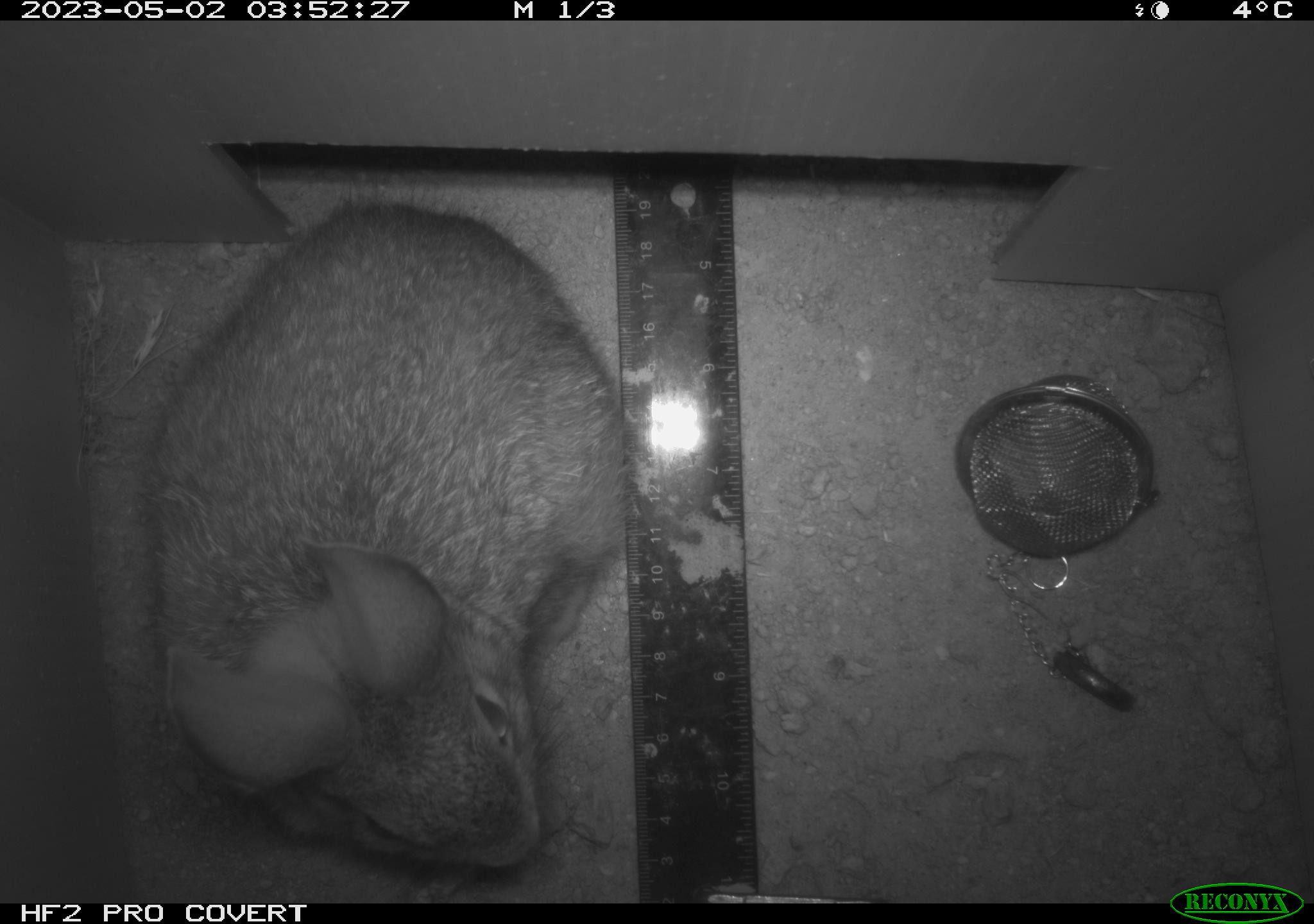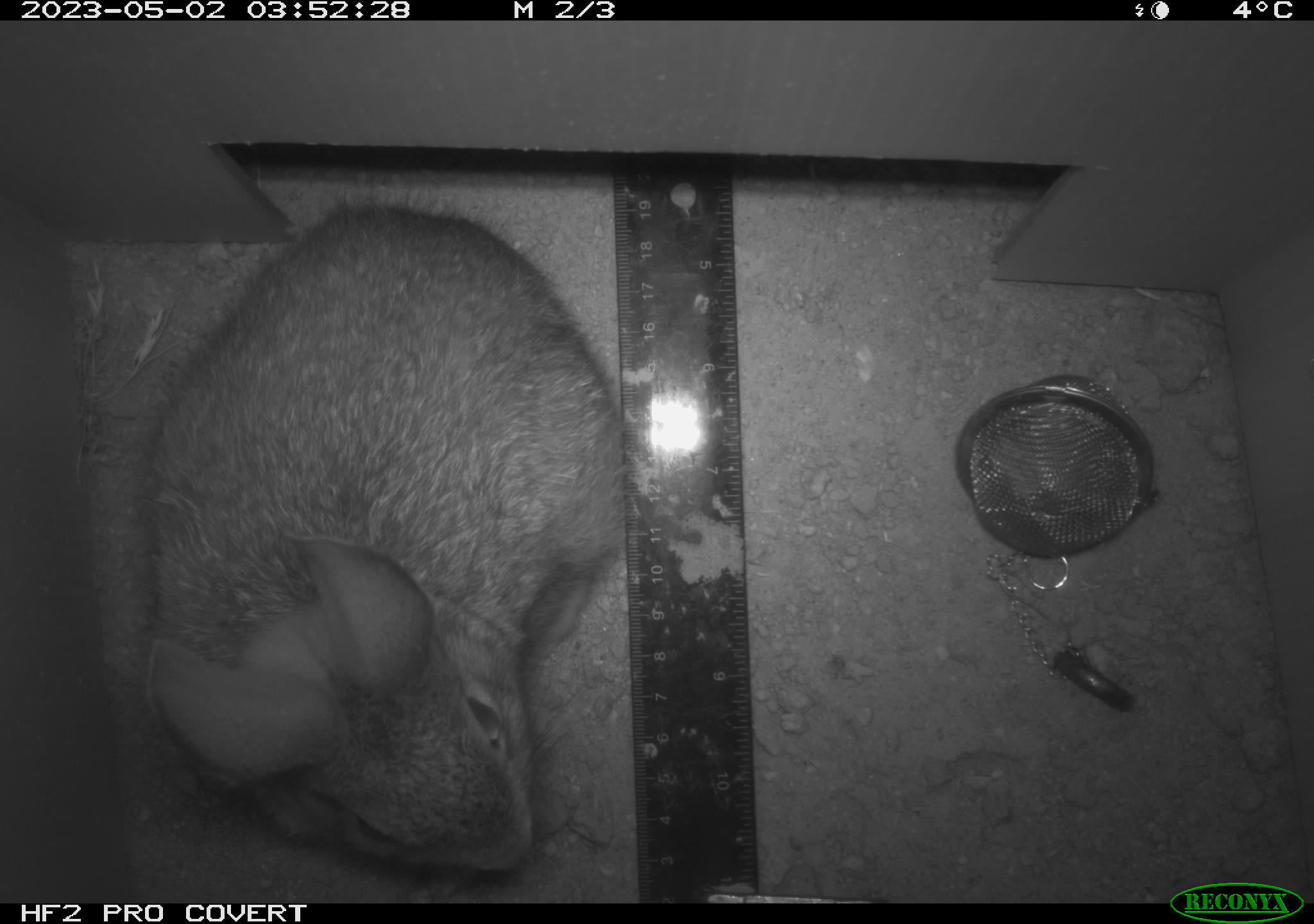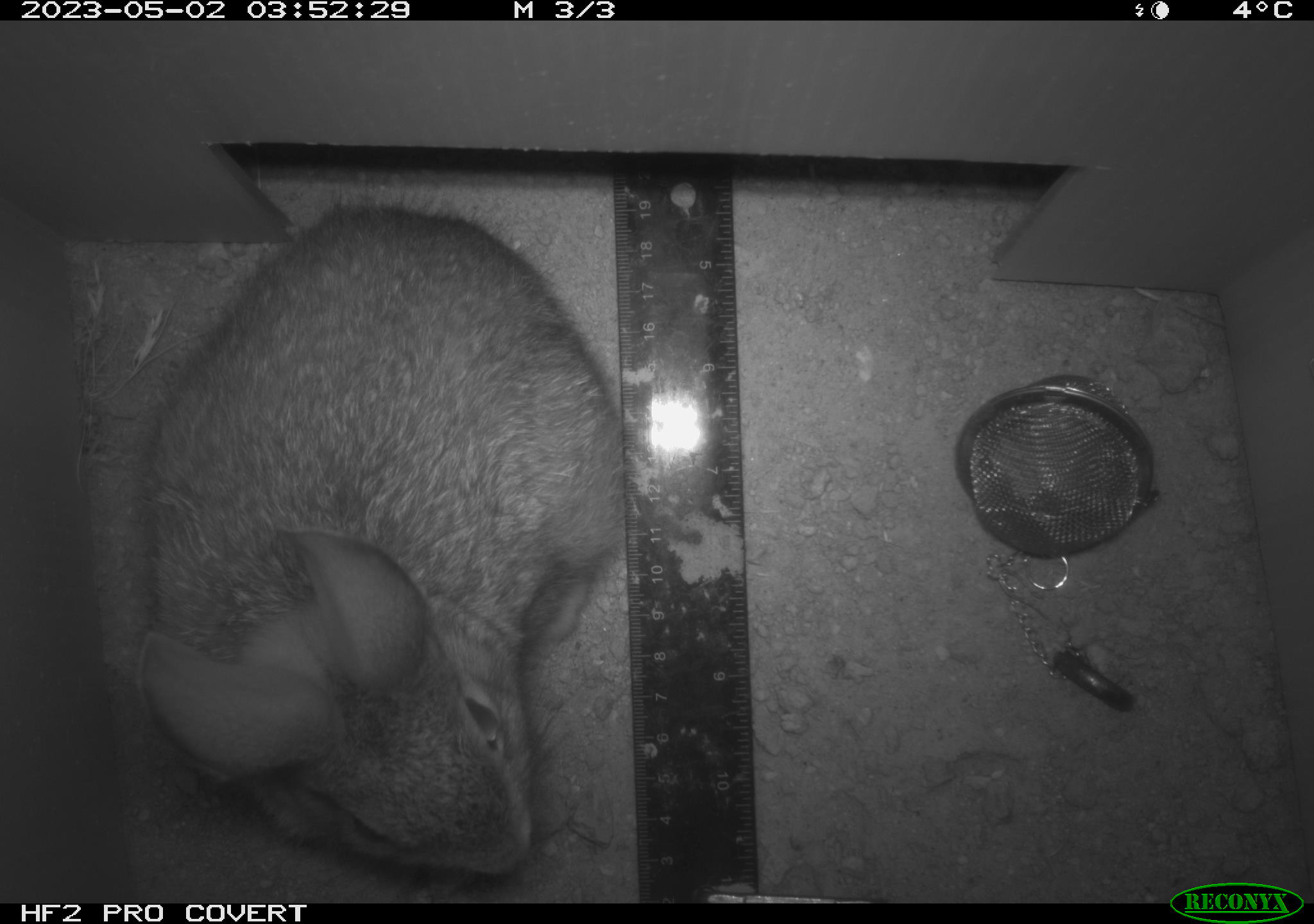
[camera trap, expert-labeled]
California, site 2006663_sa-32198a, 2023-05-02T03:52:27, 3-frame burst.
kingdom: Animalia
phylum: Chordata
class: Mammalia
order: Lagomorpha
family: Leporidae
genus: Sylvilagus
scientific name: Sylvilagus audubonii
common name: desert cottontail